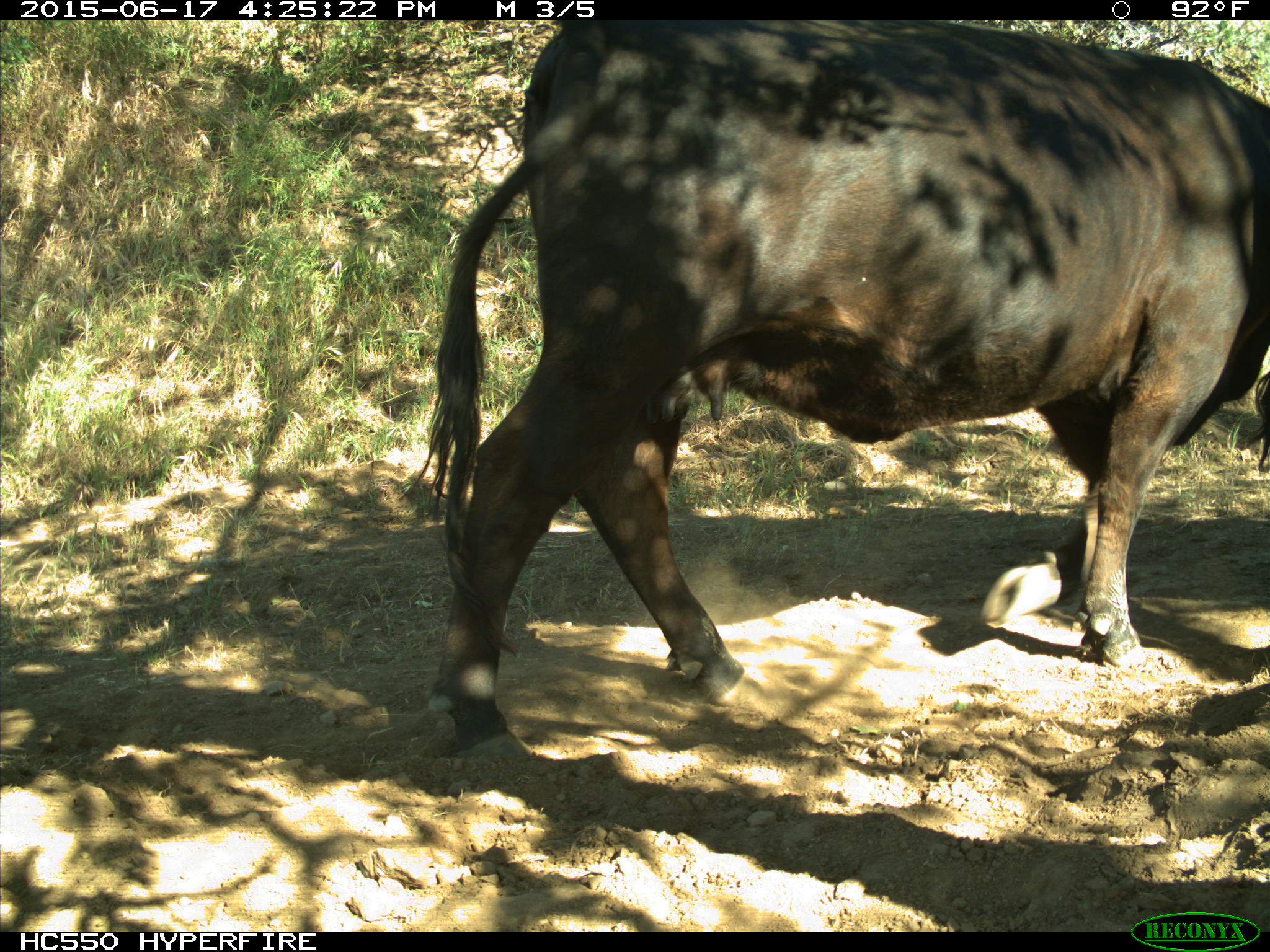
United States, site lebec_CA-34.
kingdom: Animalia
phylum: Chordata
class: Mammalia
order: Artiodactyla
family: Bovidae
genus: Bos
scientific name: Bos taurus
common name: domestic cow